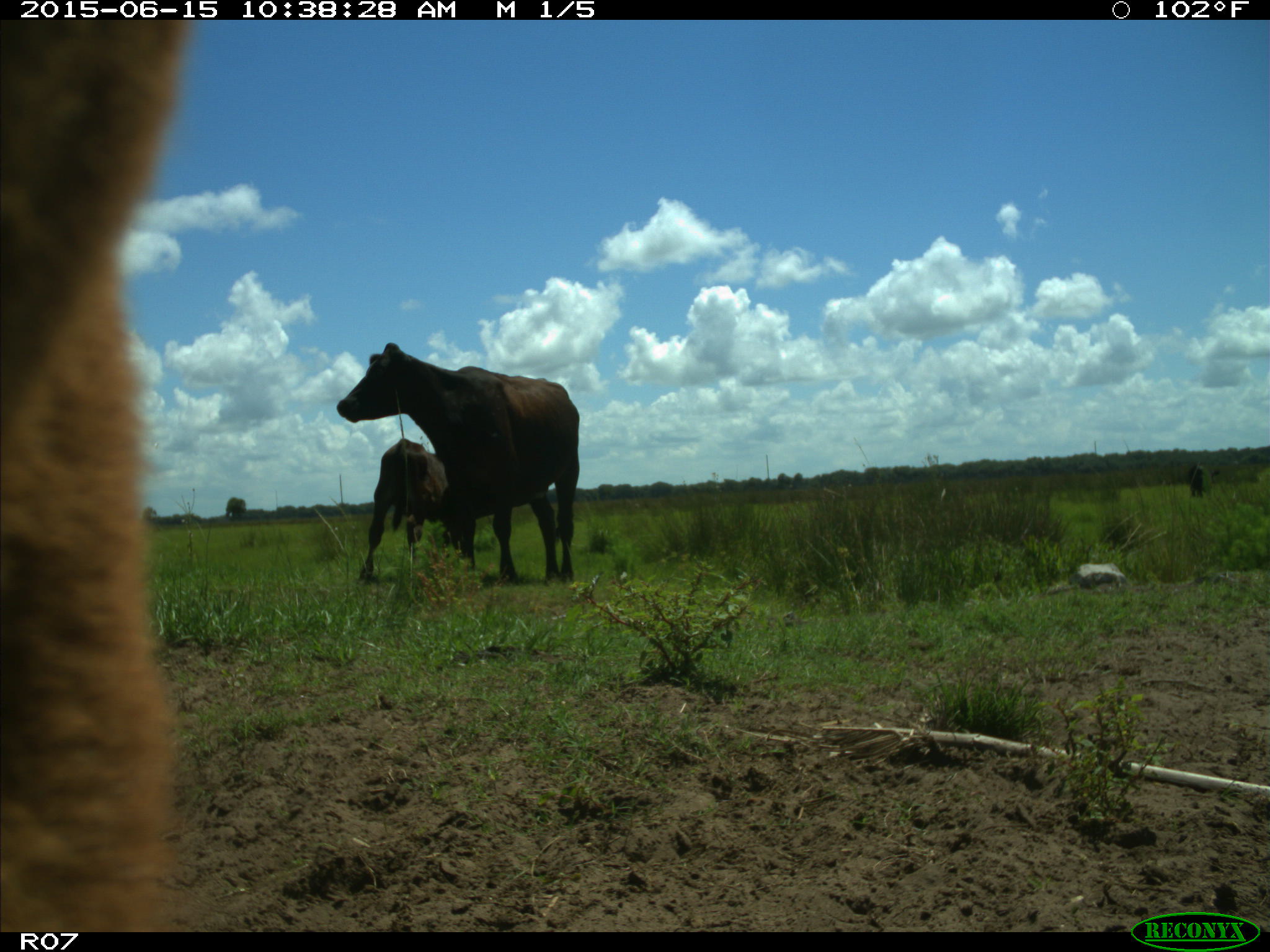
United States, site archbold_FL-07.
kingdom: Animalia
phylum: Chordata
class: Mammalia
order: Artiodactyla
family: Bovidae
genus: Bos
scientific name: Bos taurus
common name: domestic cow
Bos taurus (domestic cow).